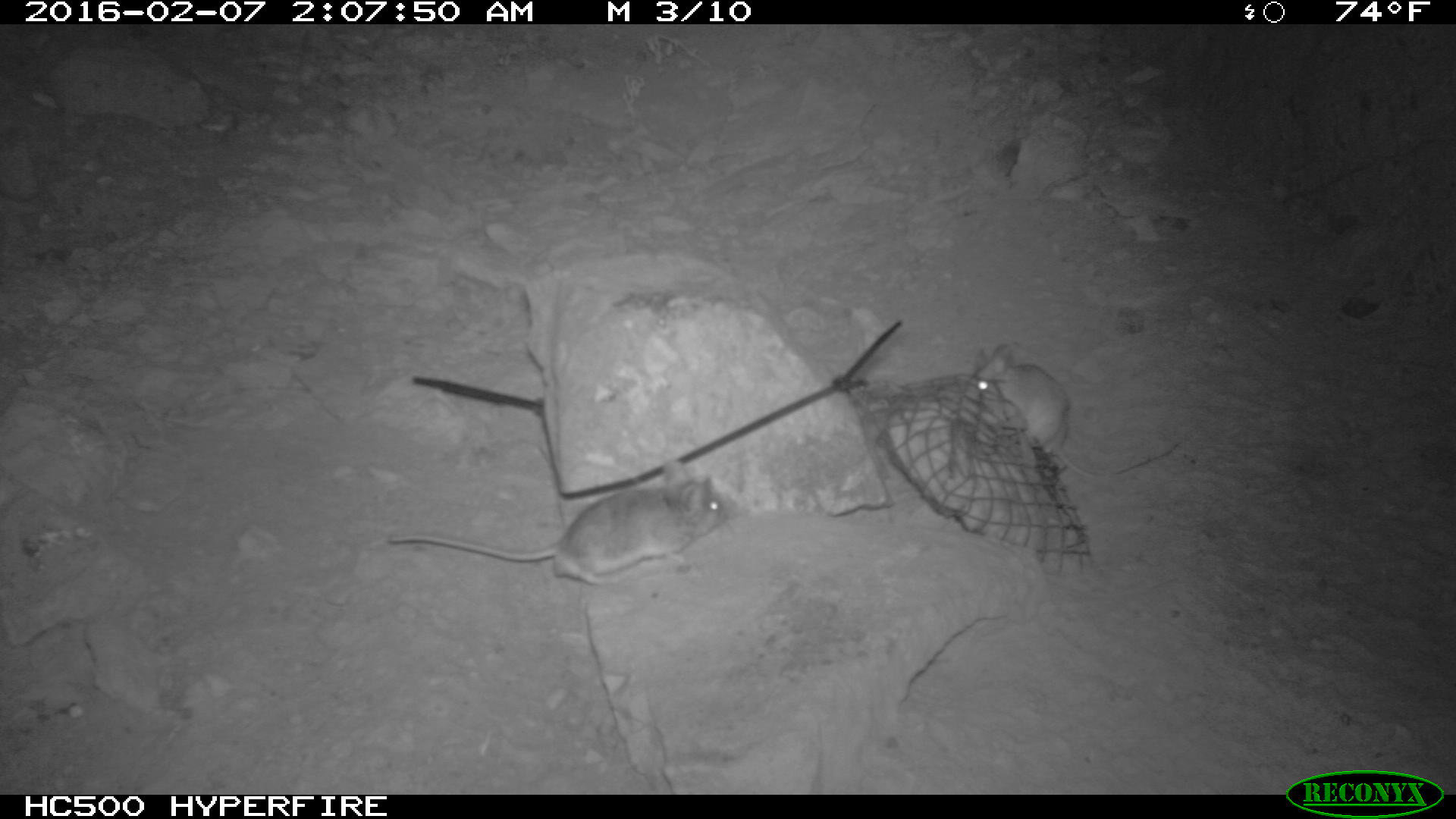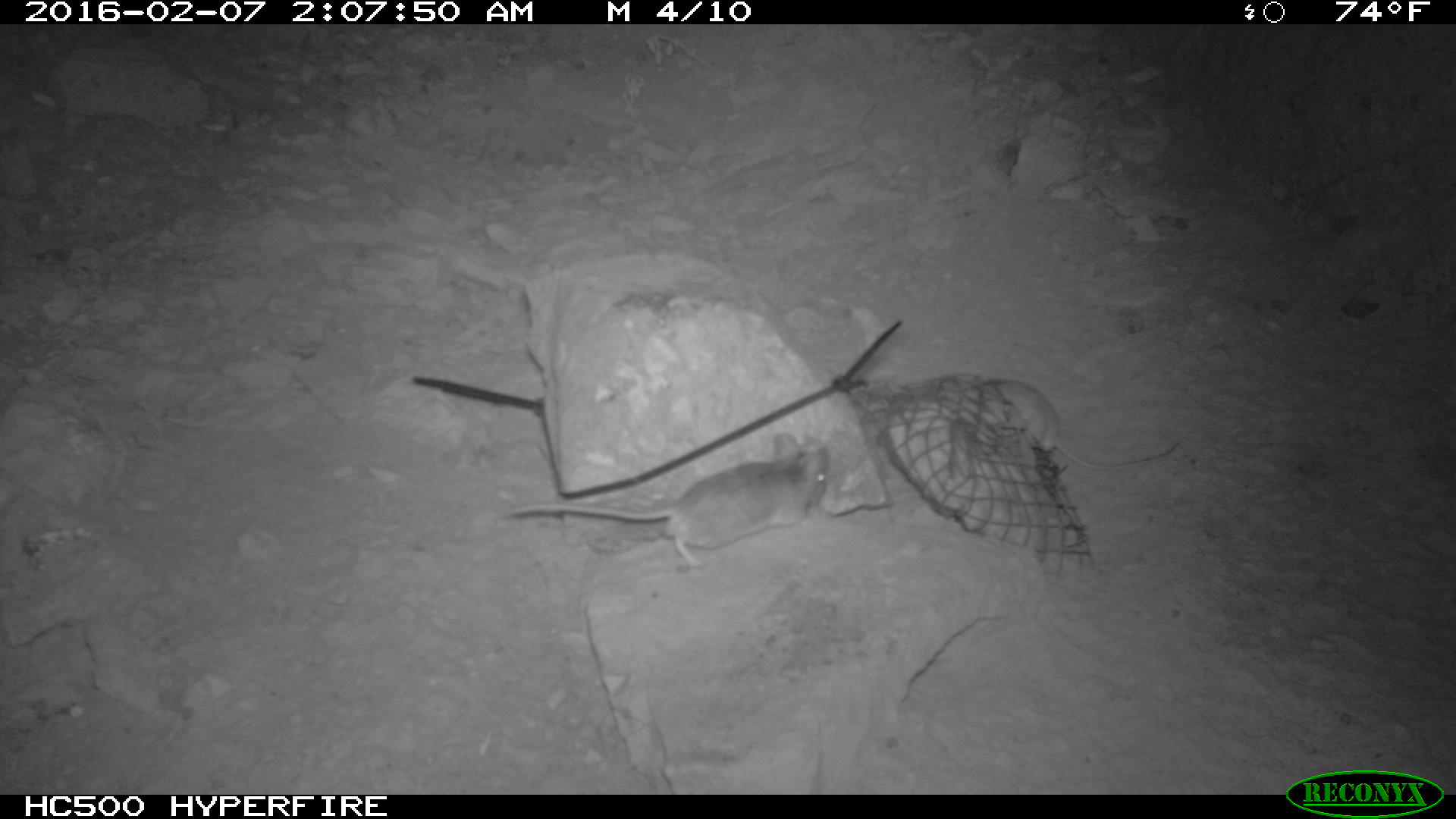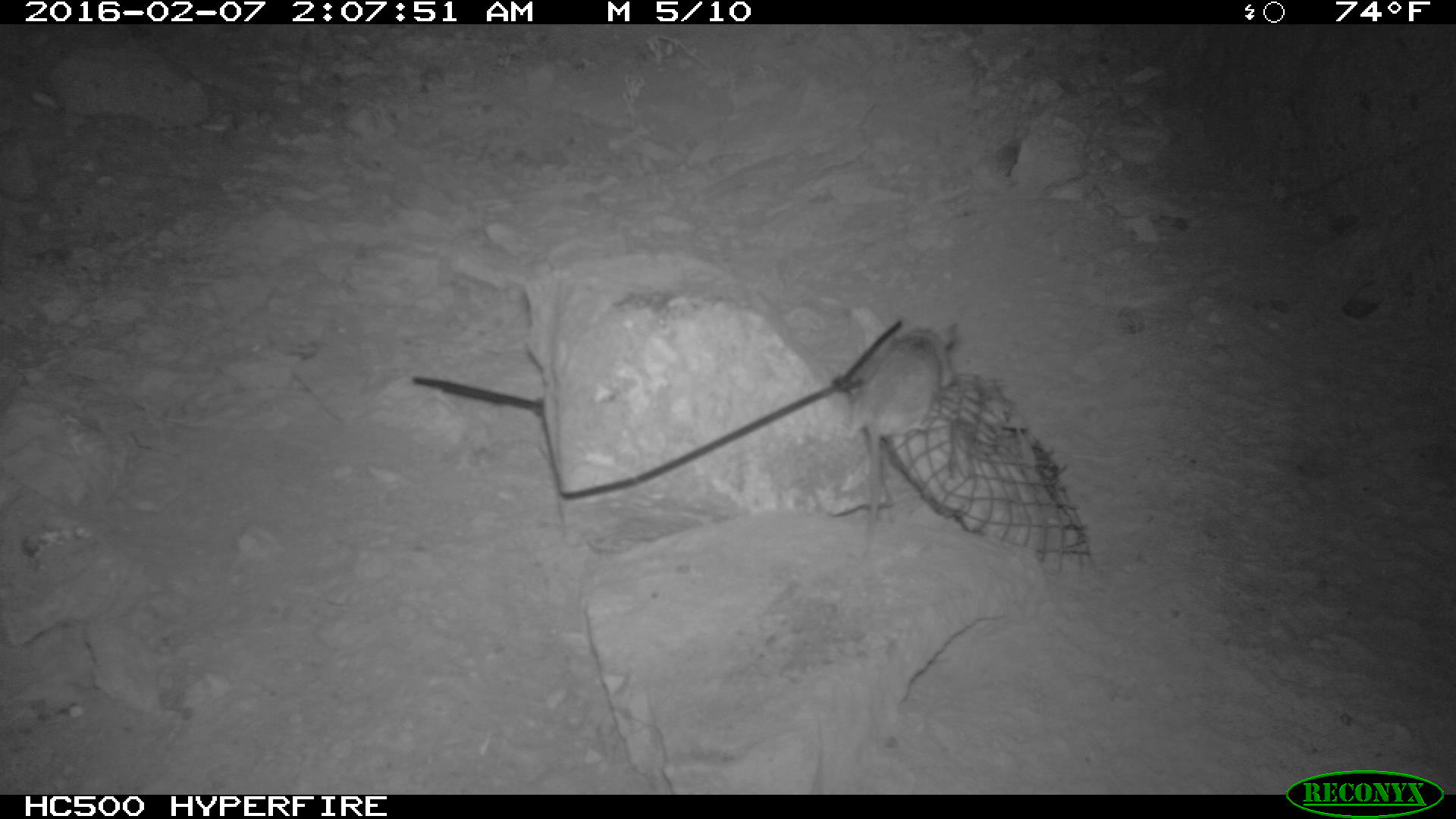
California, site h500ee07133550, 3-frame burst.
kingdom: Animalia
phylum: Chordata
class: Mammalia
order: Rodentia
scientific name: Rodentia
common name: rodent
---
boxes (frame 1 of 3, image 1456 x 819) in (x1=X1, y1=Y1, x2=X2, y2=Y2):
rodent: (x1=382, y1=453, x2=741, y2=587); (x1=970, y1=344, x2=1179, y2=483)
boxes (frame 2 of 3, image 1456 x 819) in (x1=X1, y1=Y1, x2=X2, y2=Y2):
rodent: (x1=508, y1=431, x2=827, y2=569); (x1=990, y1=378, x2=1181, y2=472)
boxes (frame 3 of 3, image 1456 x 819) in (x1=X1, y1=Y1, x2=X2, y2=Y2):
rodent: (x1=846, y1=318, x2=963, y2=551)